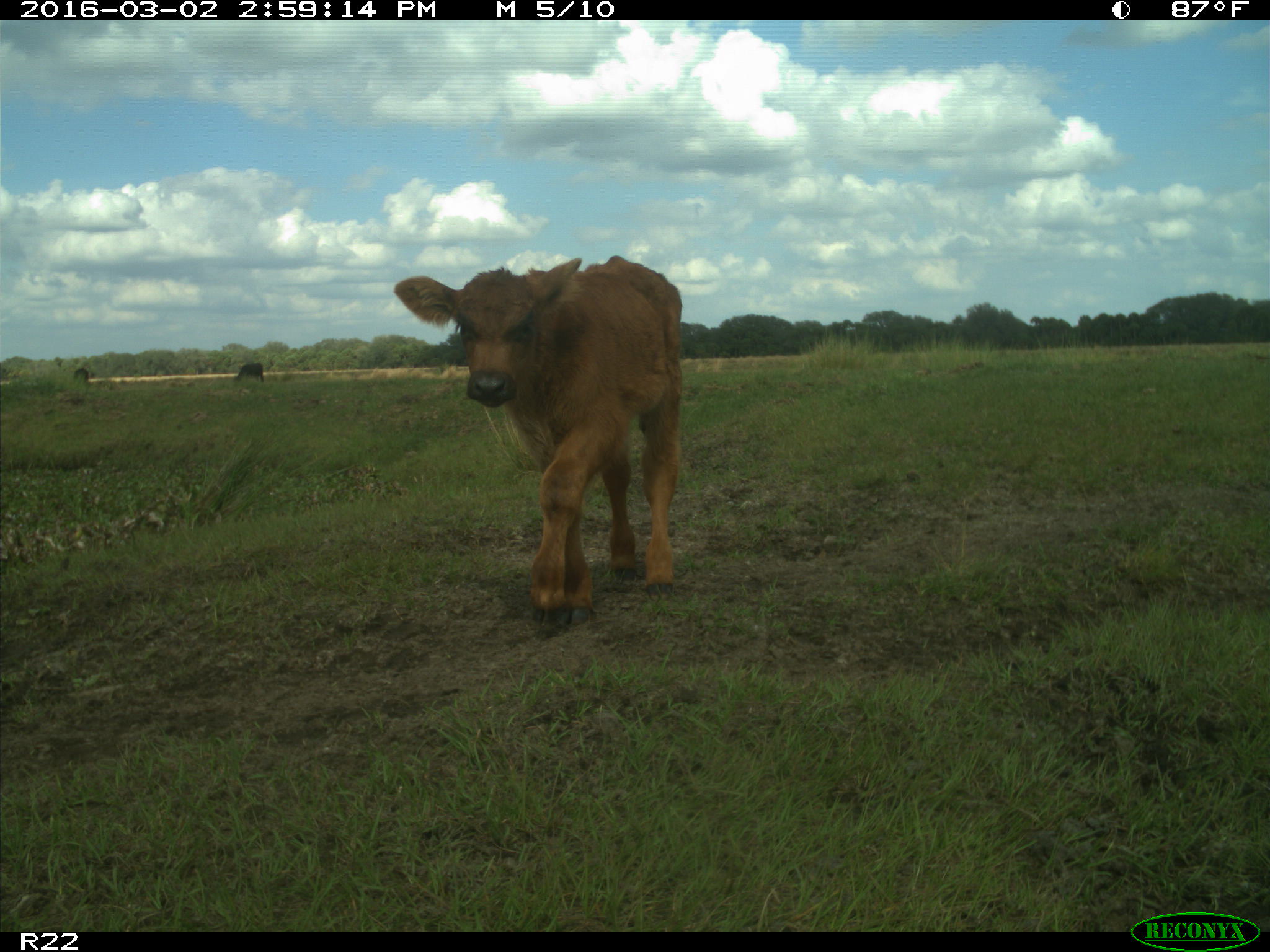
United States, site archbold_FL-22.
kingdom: Animalia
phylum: Chordata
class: Mammalia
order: Artiodactyla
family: Bovidae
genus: Bos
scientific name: Bos taurus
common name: domestic cow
Bos taurus (domestic cow).